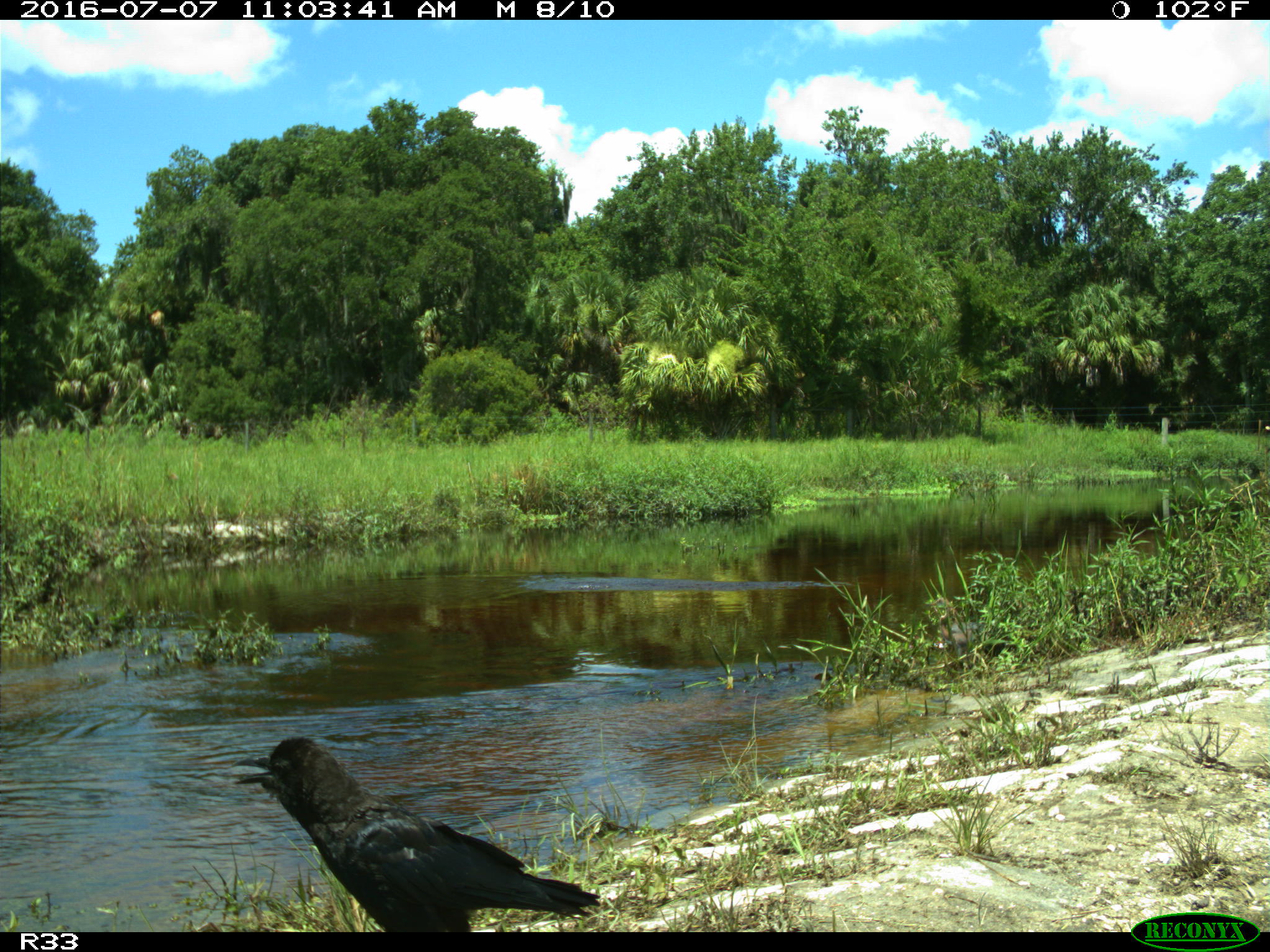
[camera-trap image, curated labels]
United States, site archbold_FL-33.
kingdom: Animalia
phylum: Chordata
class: Aves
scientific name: Aves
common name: birds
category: unidentified bird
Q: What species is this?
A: Unidentified bird (birds) (Aves).